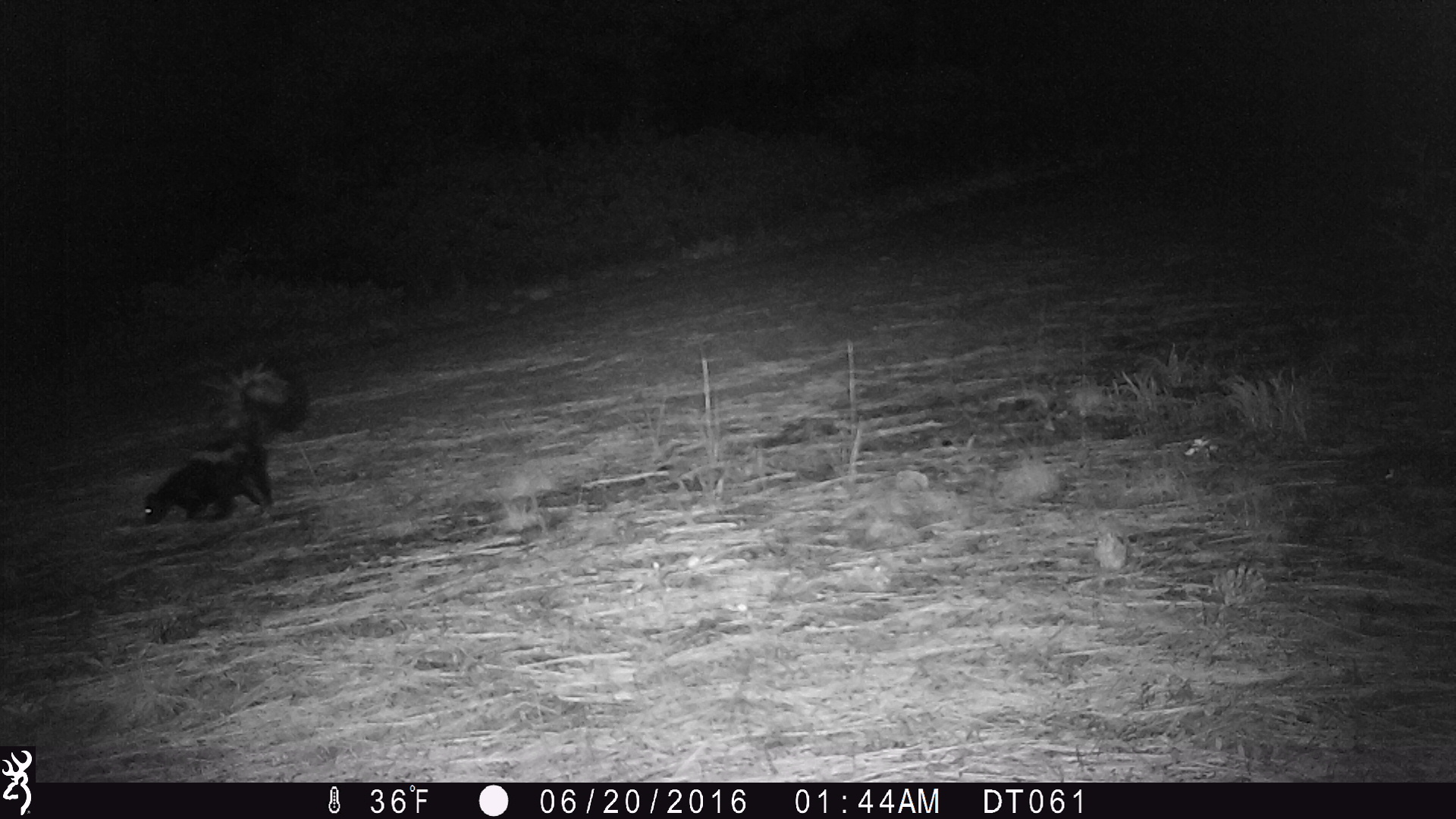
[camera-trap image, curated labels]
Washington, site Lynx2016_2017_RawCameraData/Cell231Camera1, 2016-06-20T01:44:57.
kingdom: Animalia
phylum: Chordata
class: Mammalia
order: Carnivora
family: Mephitidae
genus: Mephitis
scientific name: Mephitis mephitis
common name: striped skunk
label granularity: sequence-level